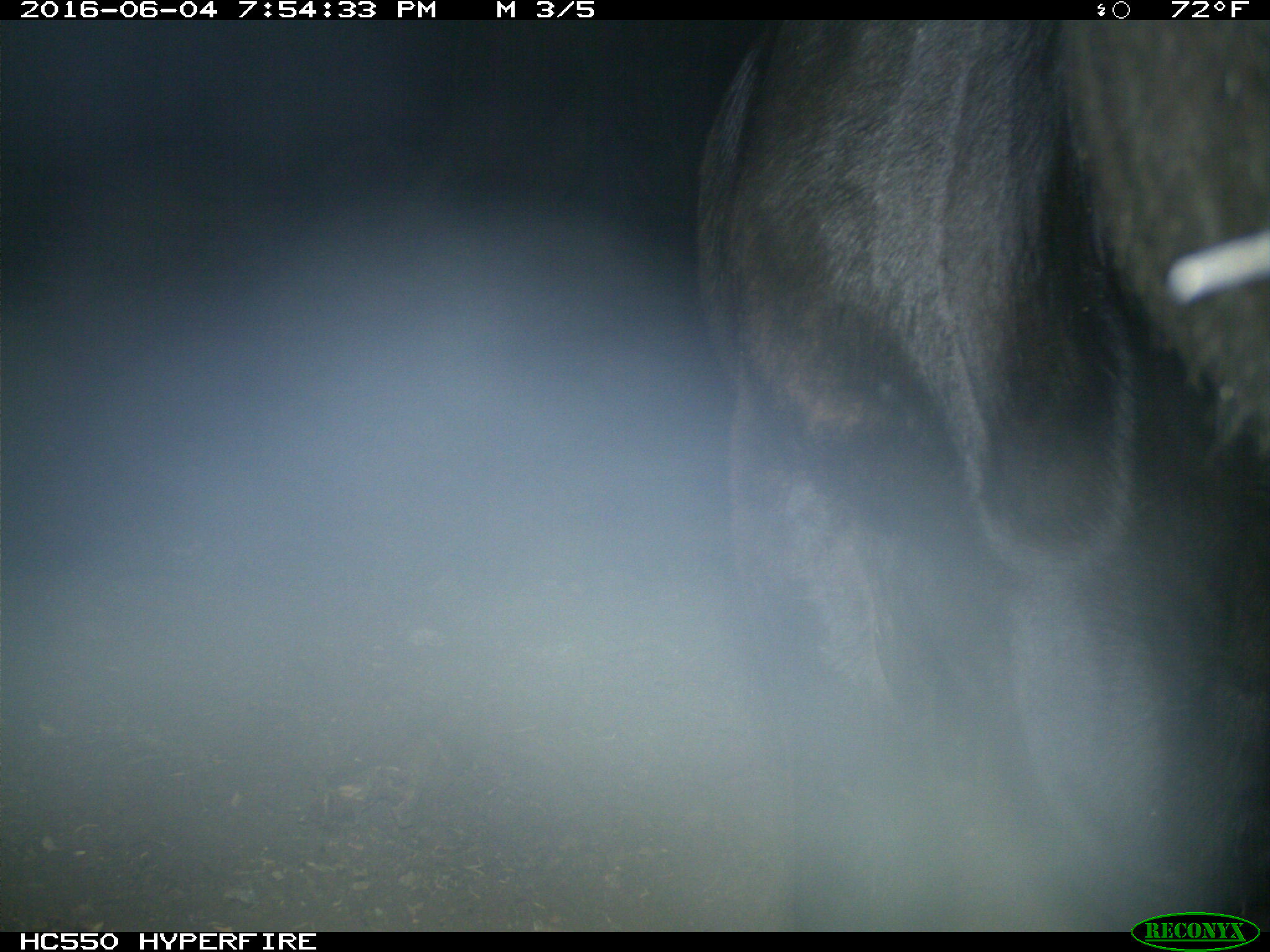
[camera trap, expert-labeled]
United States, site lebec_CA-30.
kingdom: Animalia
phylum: Chordata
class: Mammalia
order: Artiodactyla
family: Bovidae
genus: Bos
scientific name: Bos taurus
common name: domestic cow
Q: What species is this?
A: Bos taurus (domestic cow).